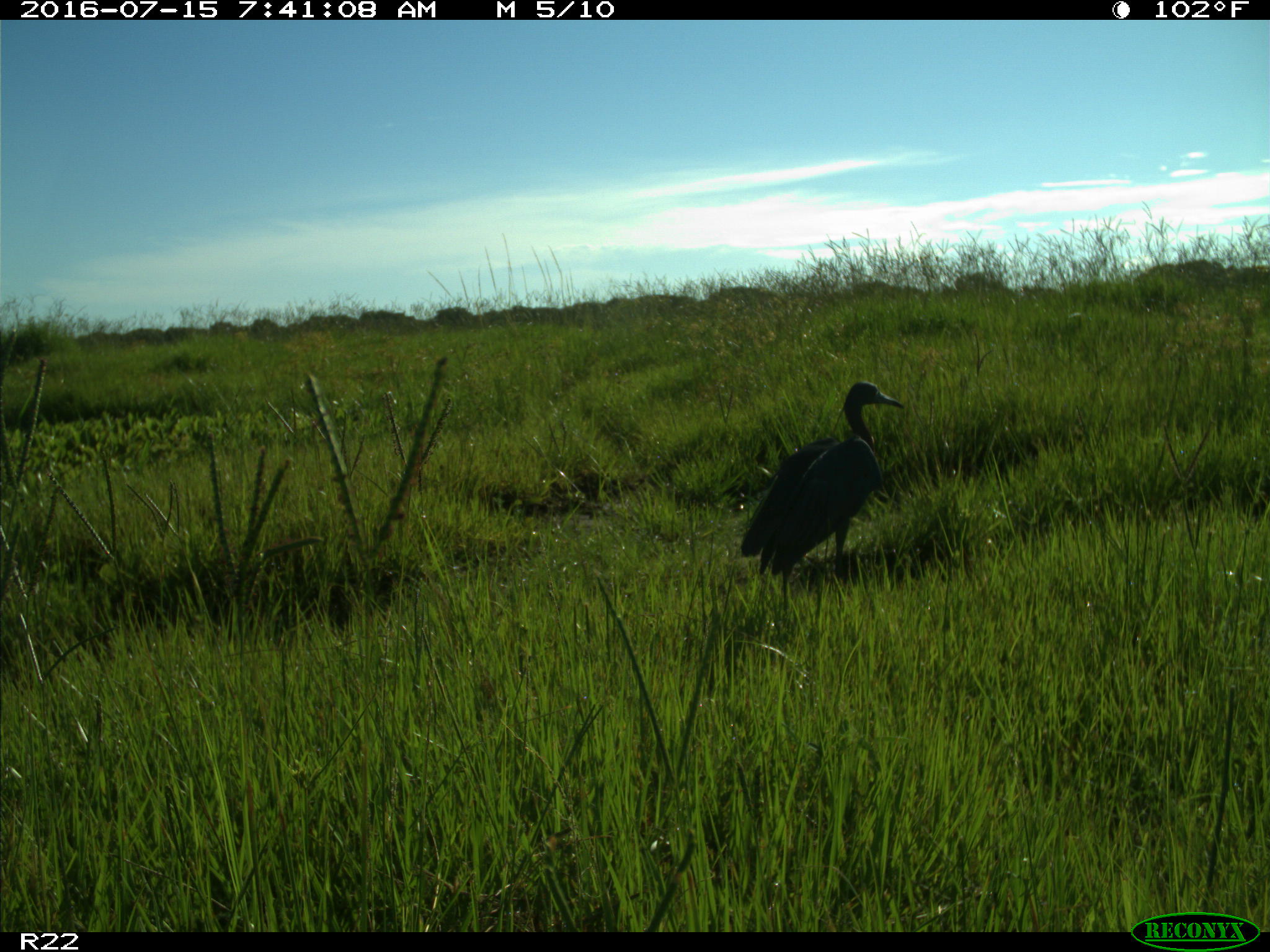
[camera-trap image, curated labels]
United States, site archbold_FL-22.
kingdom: Animalia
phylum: Chordata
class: Aves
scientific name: Aves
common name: birds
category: unidentified bird